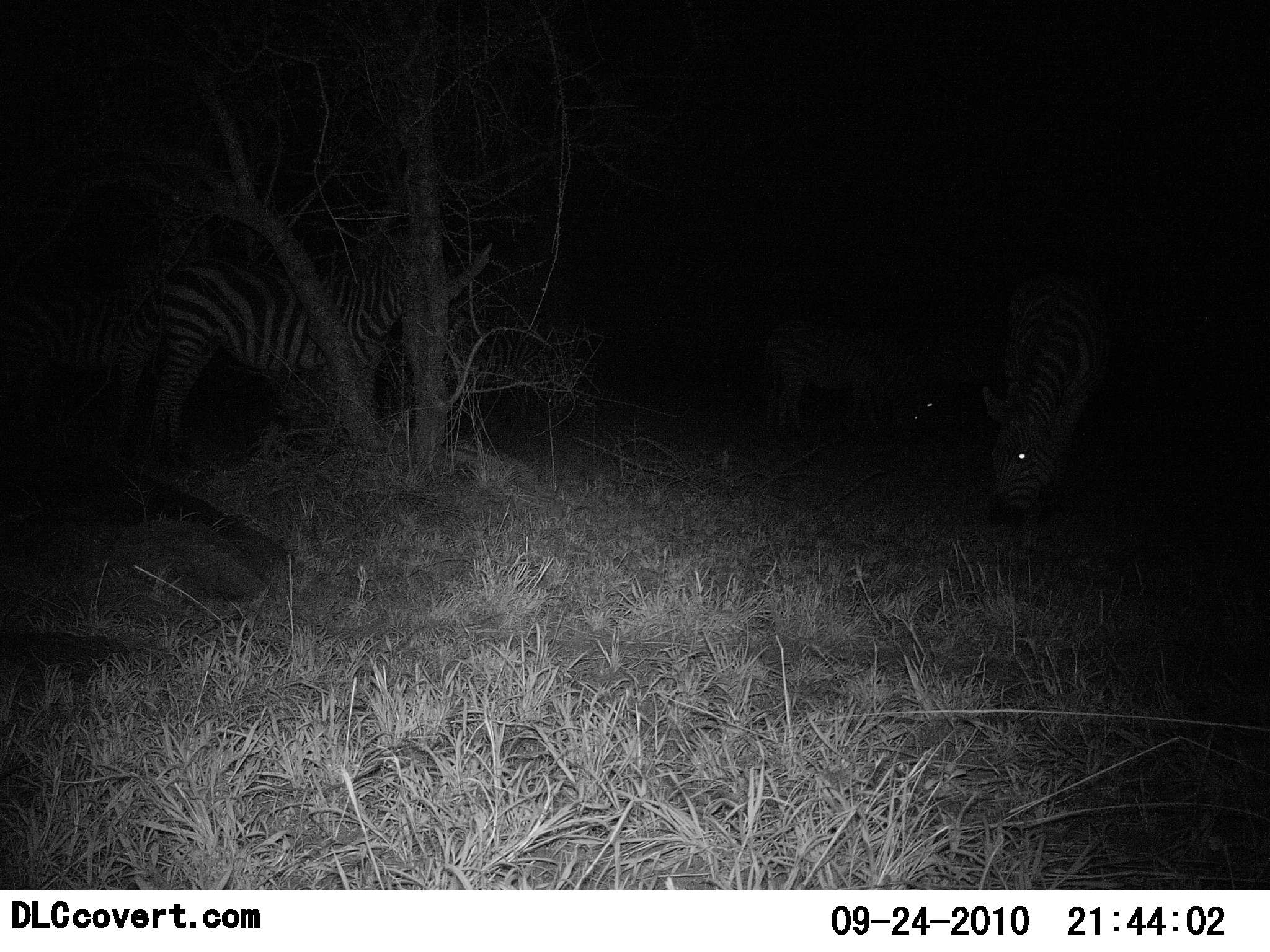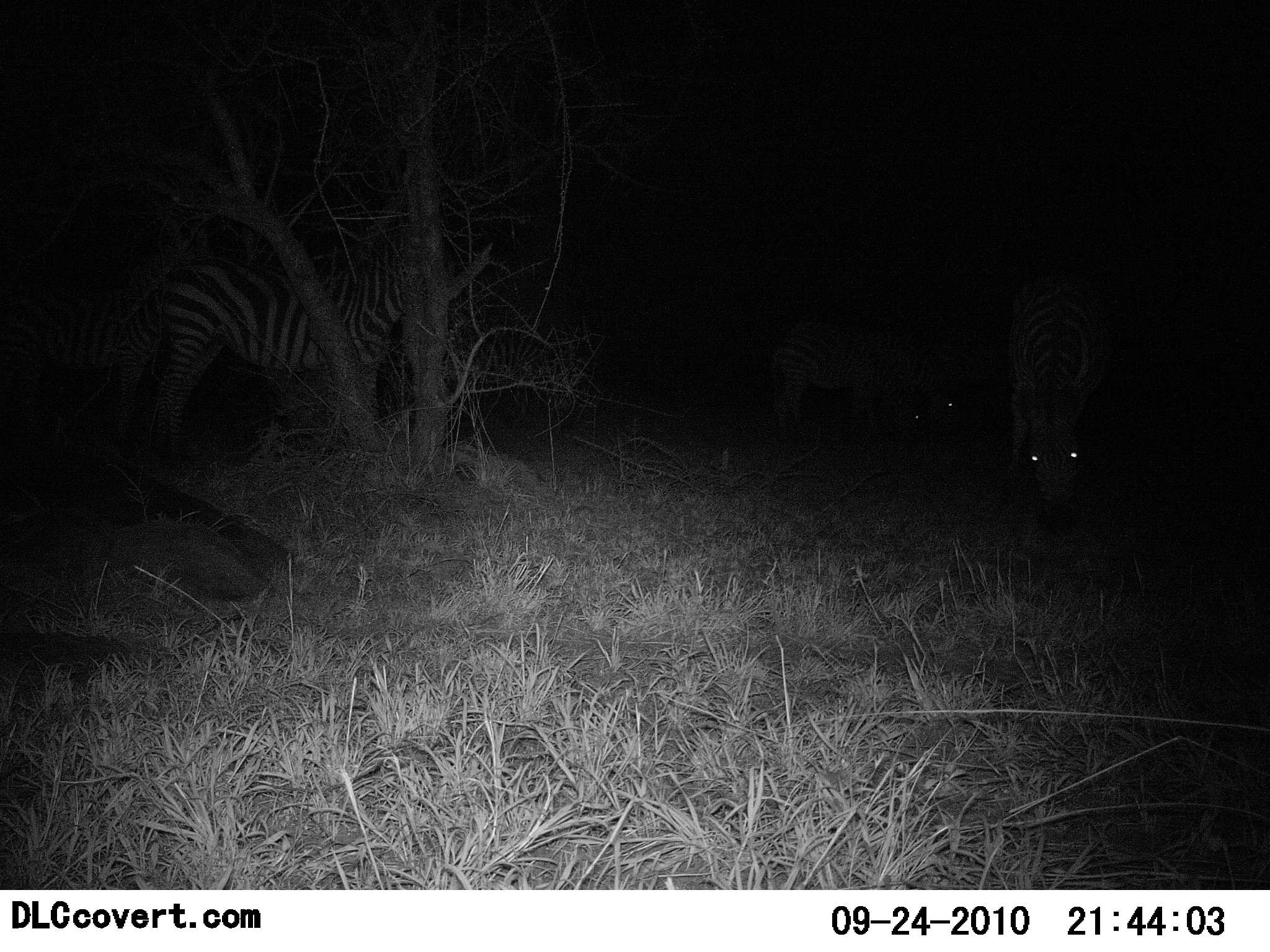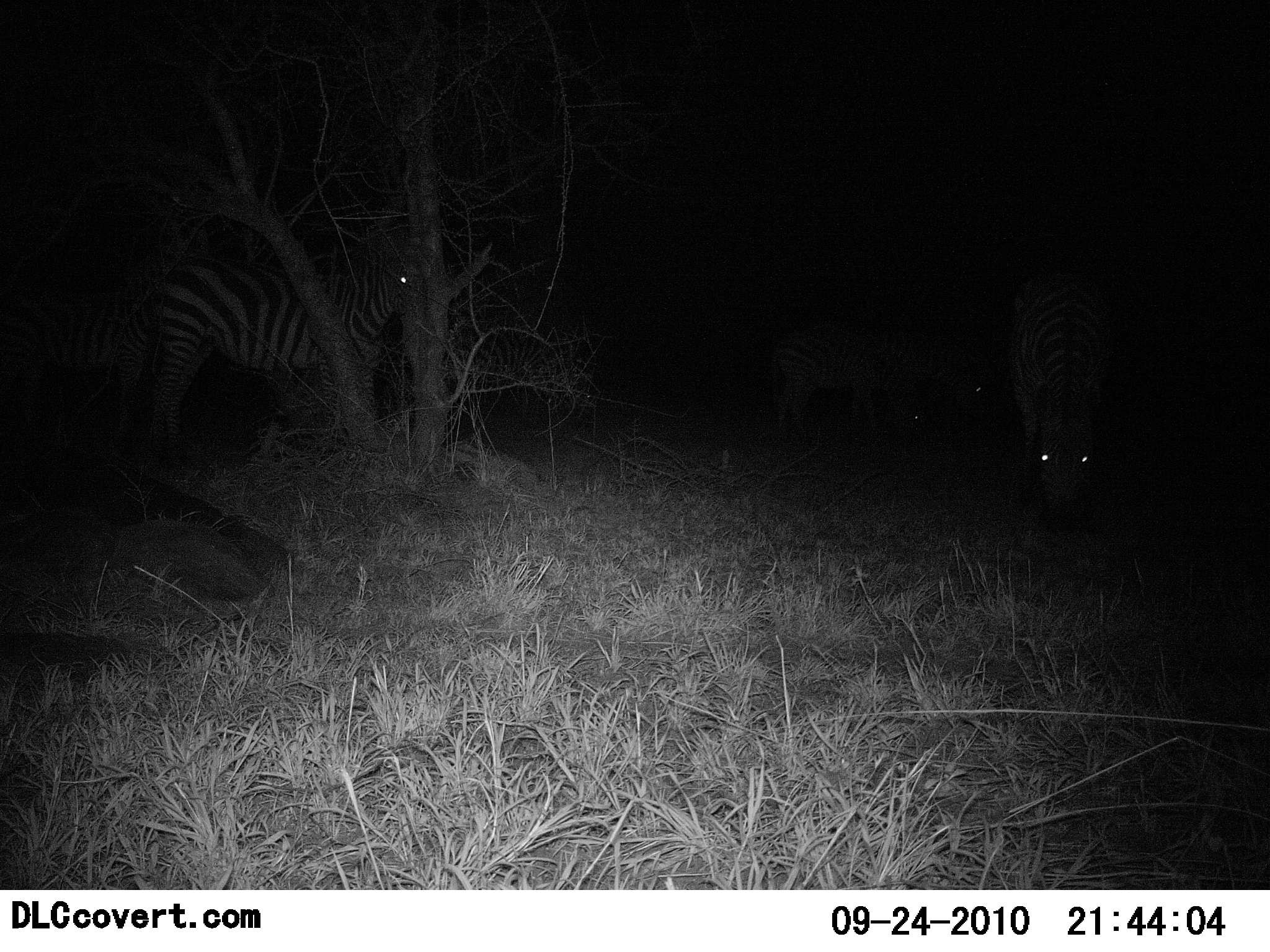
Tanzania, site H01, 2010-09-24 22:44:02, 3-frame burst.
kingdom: Animalia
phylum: Chordata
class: Mammalia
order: Perissodactyla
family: Equidae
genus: Equus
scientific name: Equus quagga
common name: plains zebra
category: zebra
Zebra (plains zebra) (Equus quagga), count 5. Behavior (volunteer vote fractions): standing 77%, resting 15%, moving 0%, interacting 0%. Young present (vote fraction): 0%. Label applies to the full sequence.